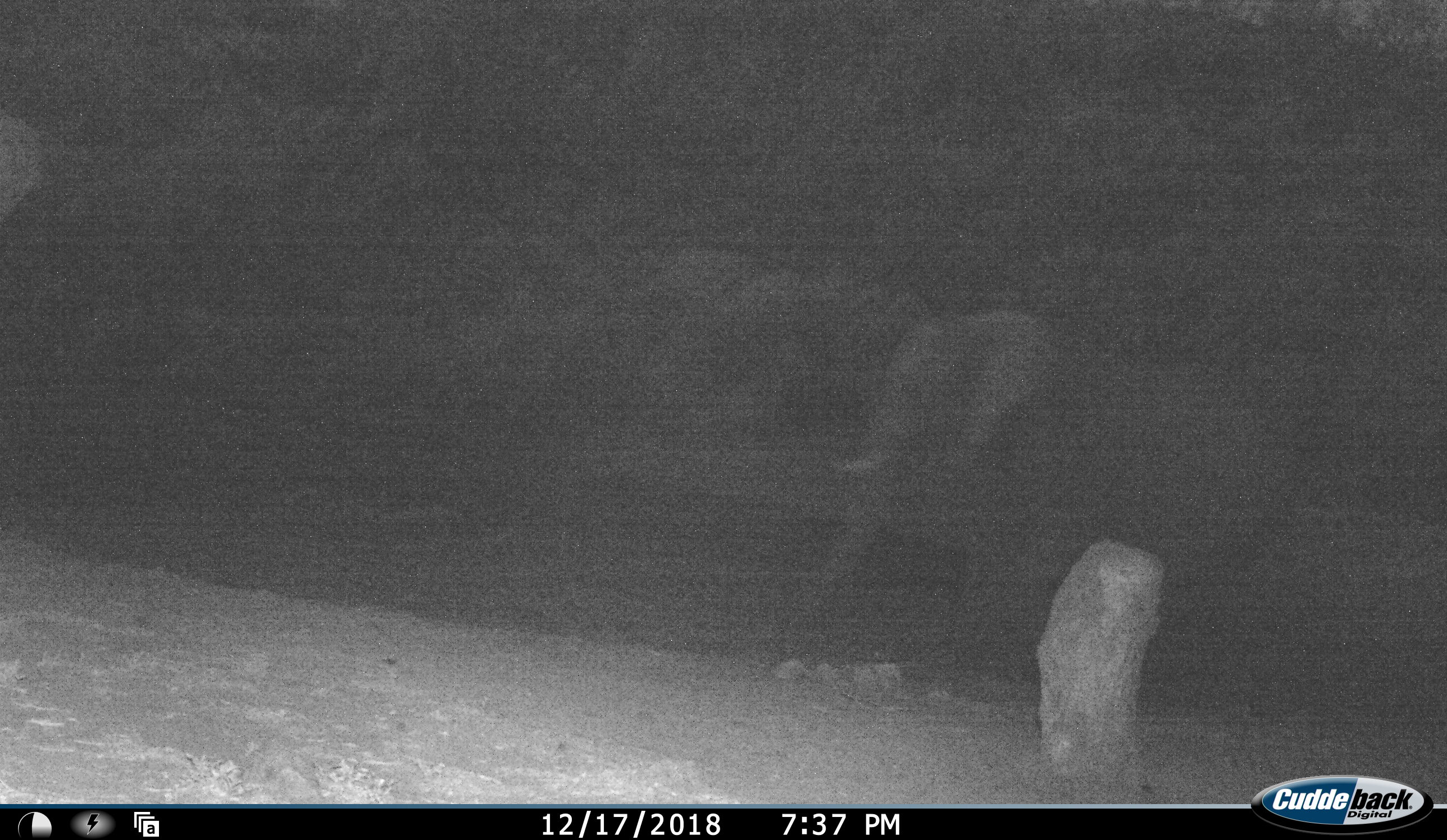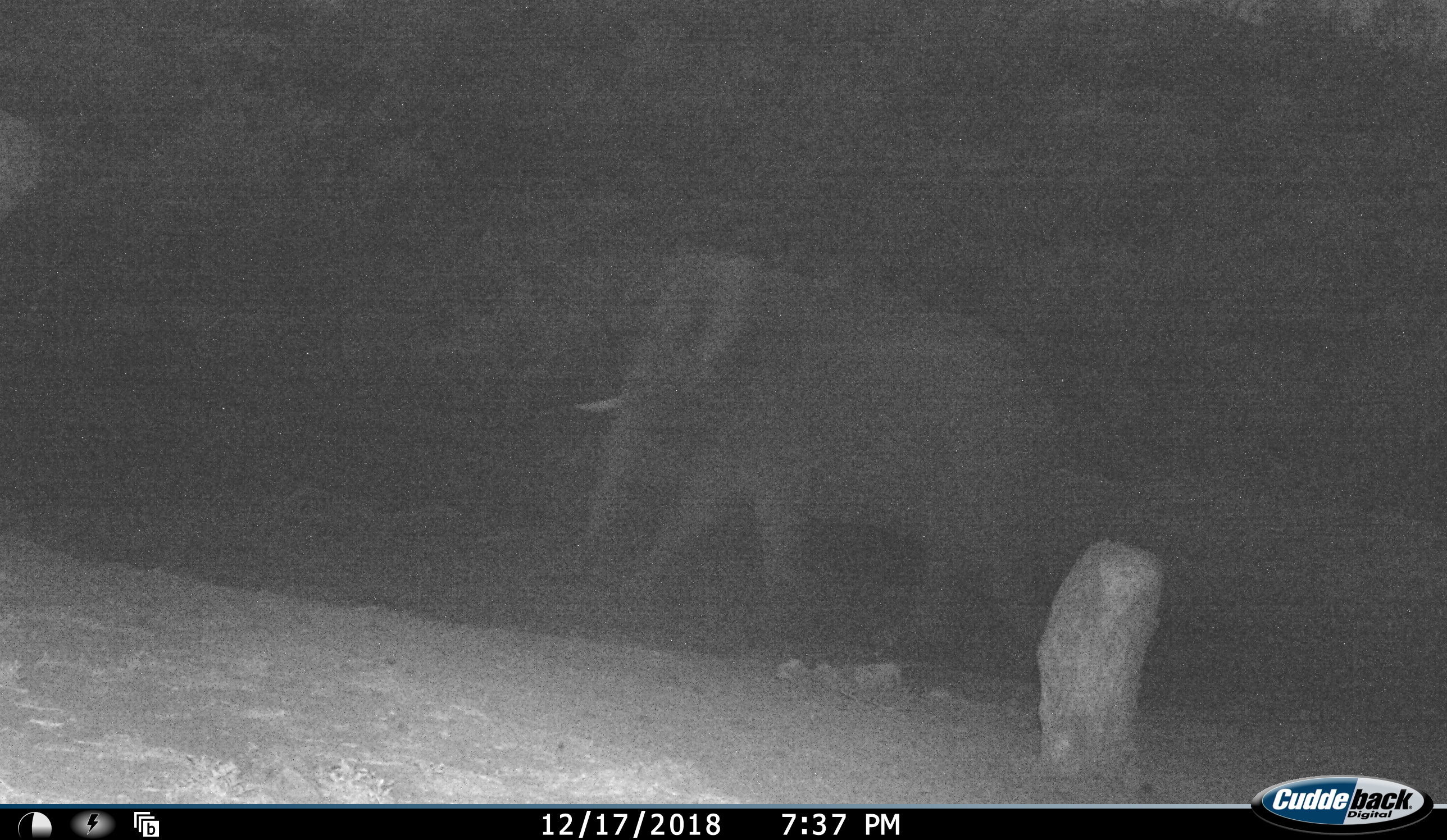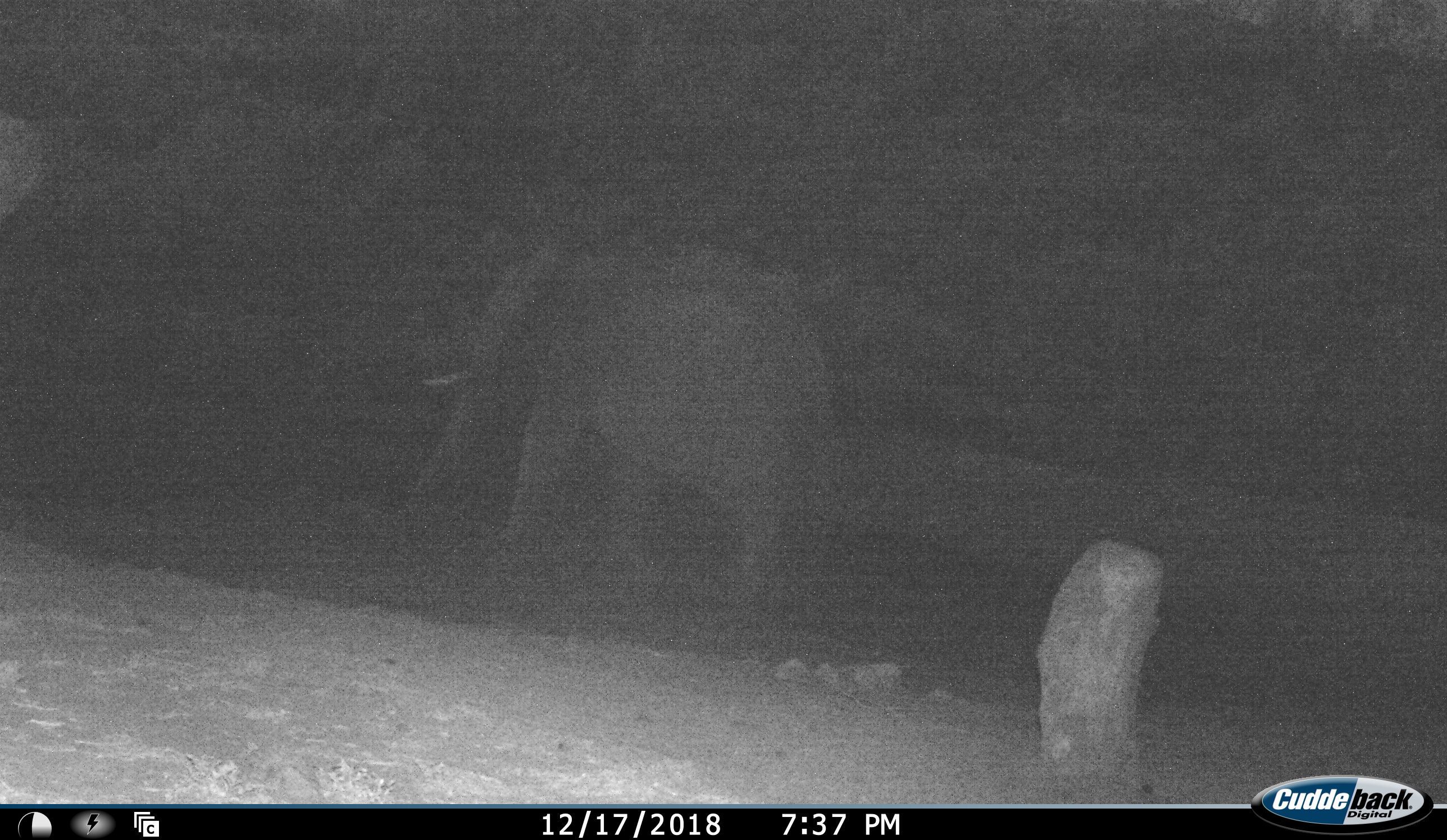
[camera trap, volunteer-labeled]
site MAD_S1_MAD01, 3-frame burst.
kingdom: Animalia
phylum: Chordata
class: Mammalia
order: Proboscidea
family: Elephantidae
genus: Loxodonta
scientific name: Loxodonta africana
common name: african bush elephant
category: elephant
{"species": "elephant (african bush elephant) (Loxodonta africana)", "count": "1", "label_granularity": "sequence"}